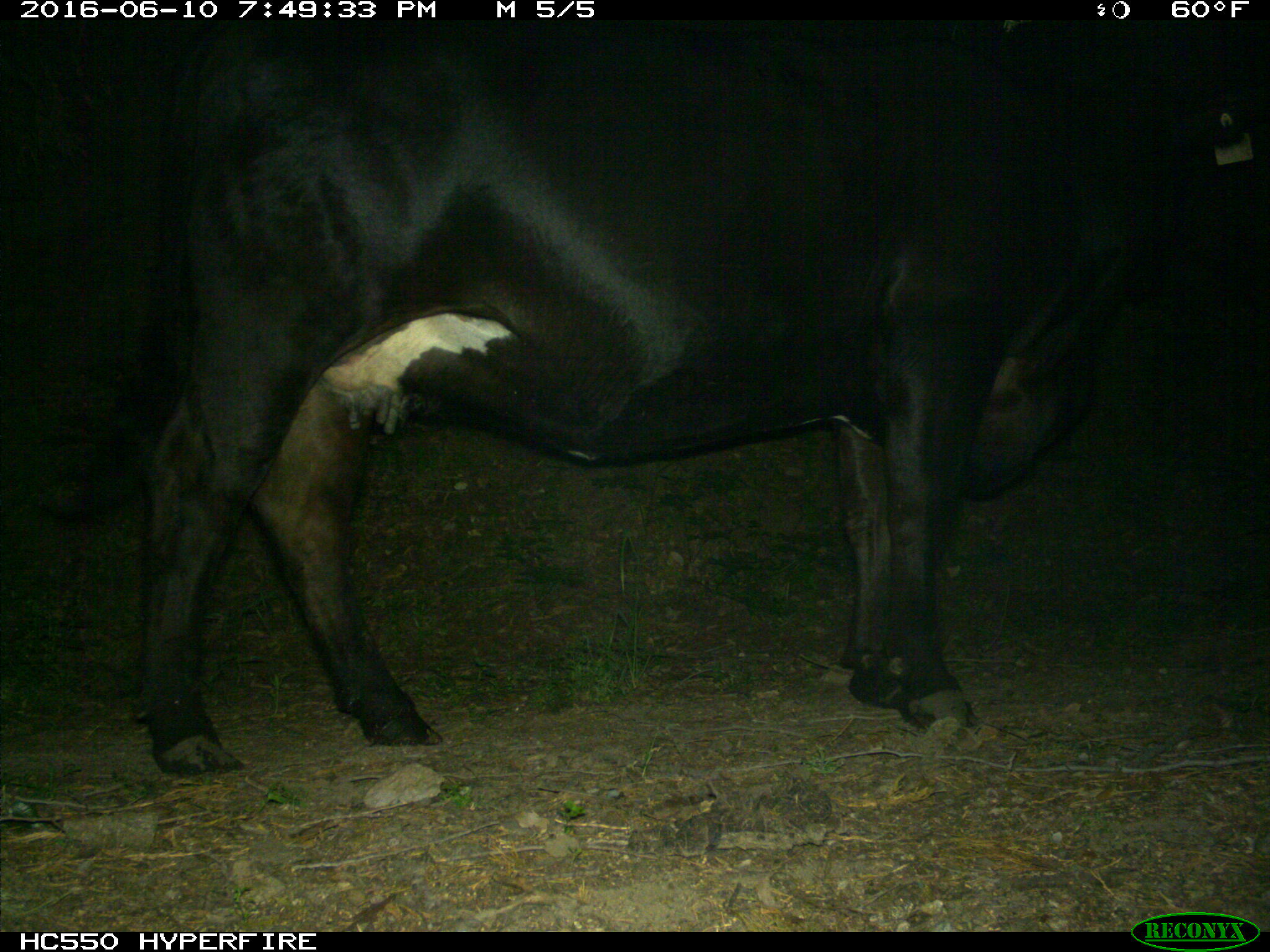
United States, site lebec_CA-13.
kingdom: Animalia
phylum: Chordata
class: Mammalia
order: Artiodactyla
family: Bovidae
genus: Bos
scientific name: Bos taurus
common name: domestic cow